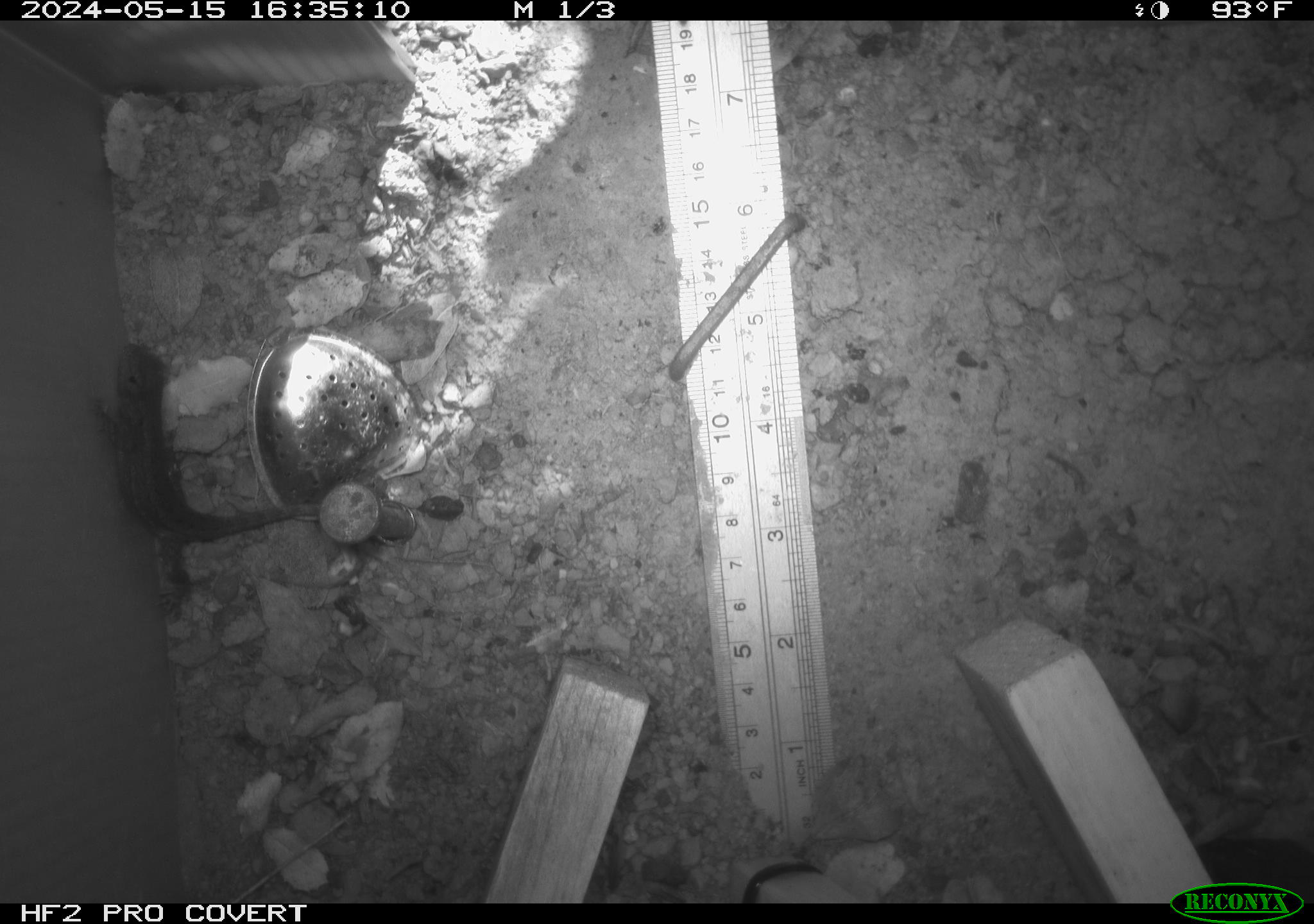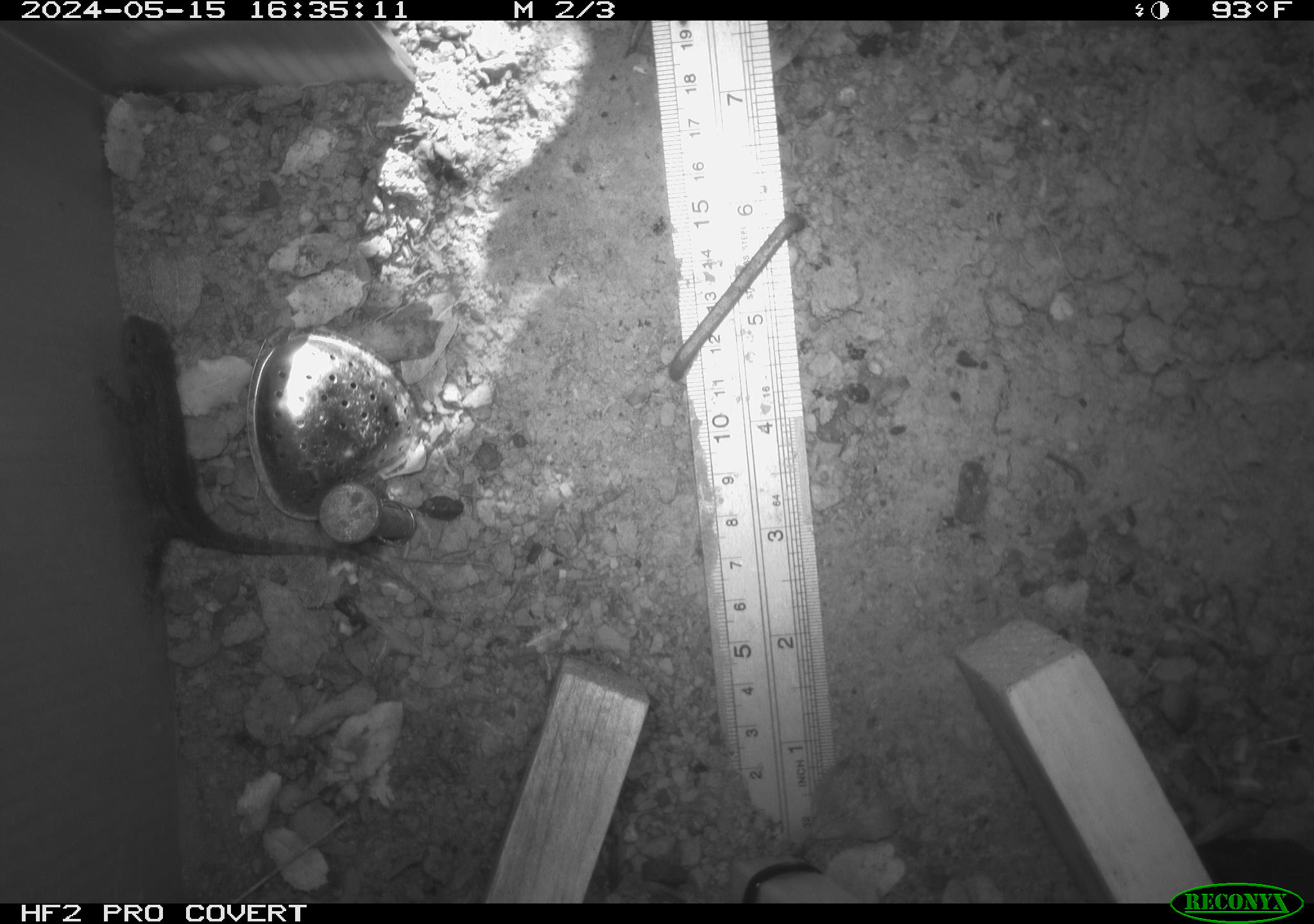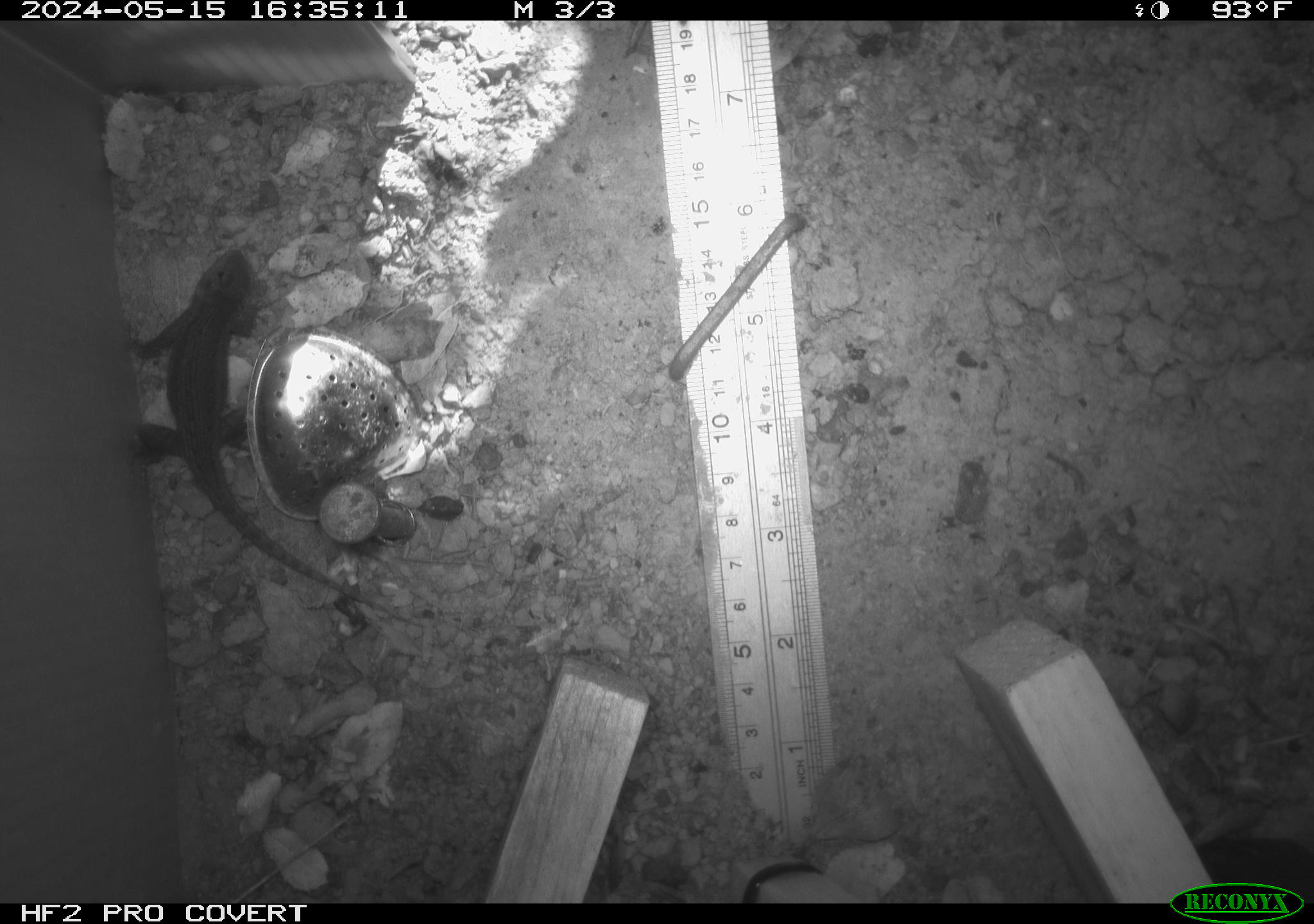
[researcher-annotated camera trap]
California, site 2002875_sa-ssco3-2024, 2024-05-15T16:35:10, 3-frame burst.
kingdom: Animalia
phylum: Chordata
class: Reptilia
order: Squamata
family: Phrynosomatidae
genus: Sceloporus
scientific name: Sceloporus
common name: spiny lizards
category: sceloporus species